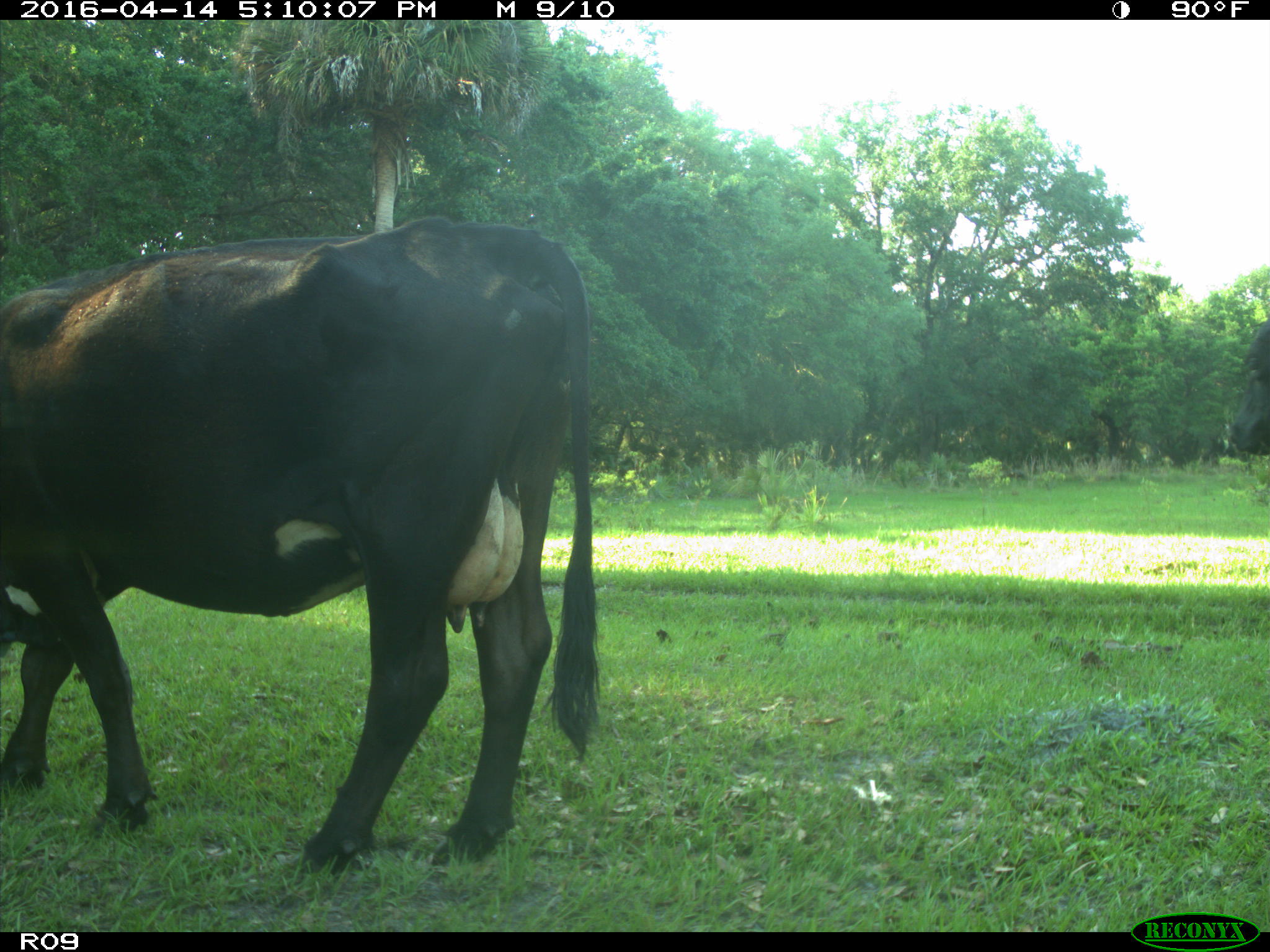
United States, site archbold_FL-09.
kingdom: Animalia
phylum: Chordata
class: Mammalia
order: Artiodactyla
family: Bovidae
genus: Bos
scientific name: Bos taurus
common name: domestic cow